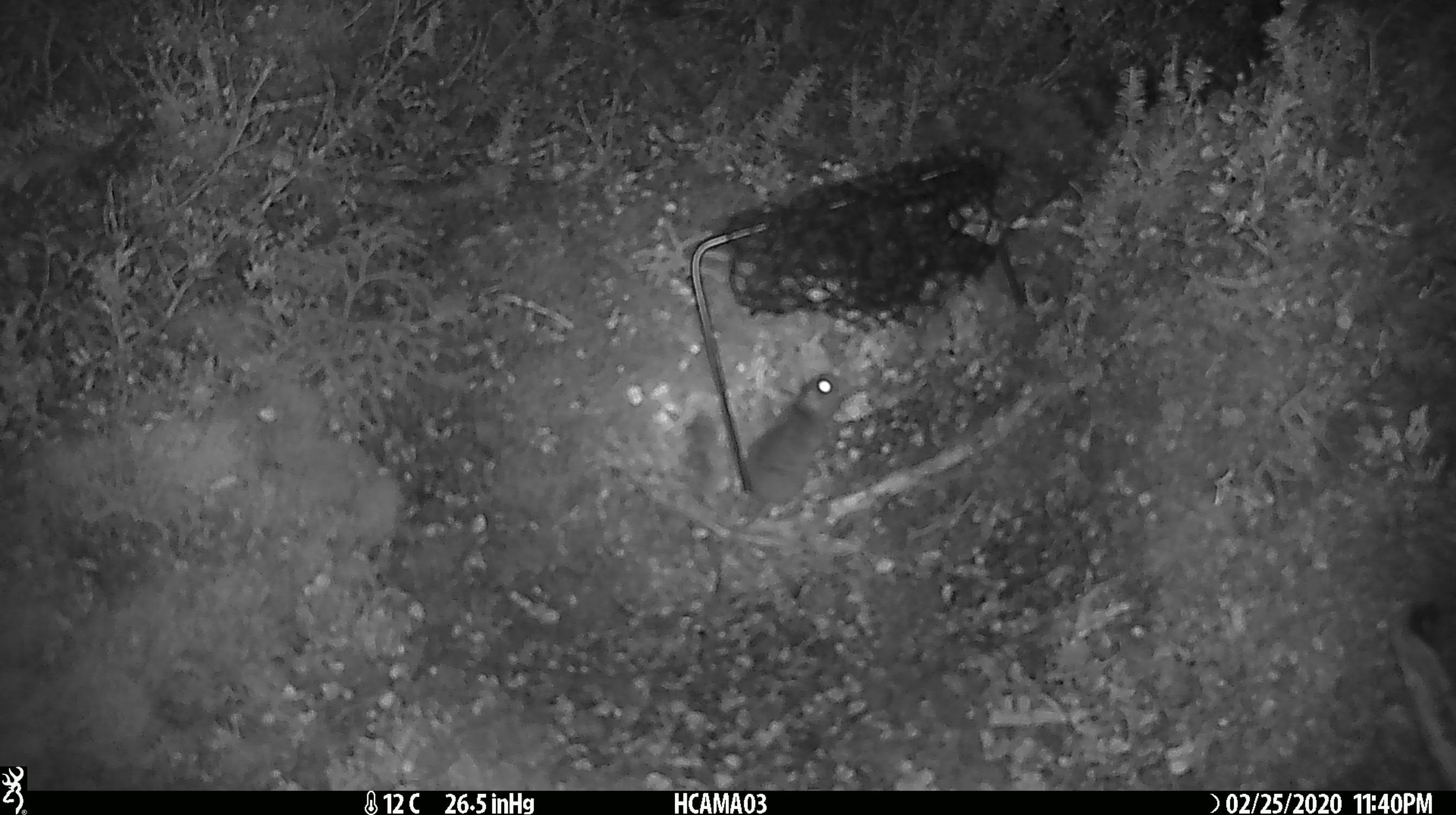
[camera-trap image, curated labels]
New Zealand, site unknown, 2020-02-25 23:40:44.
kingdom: Animalia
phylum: Chordata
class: Mammalia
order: Rodentia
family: Muridae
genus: Mus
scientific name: Mus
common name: mouse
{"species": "mouse (Mus)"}